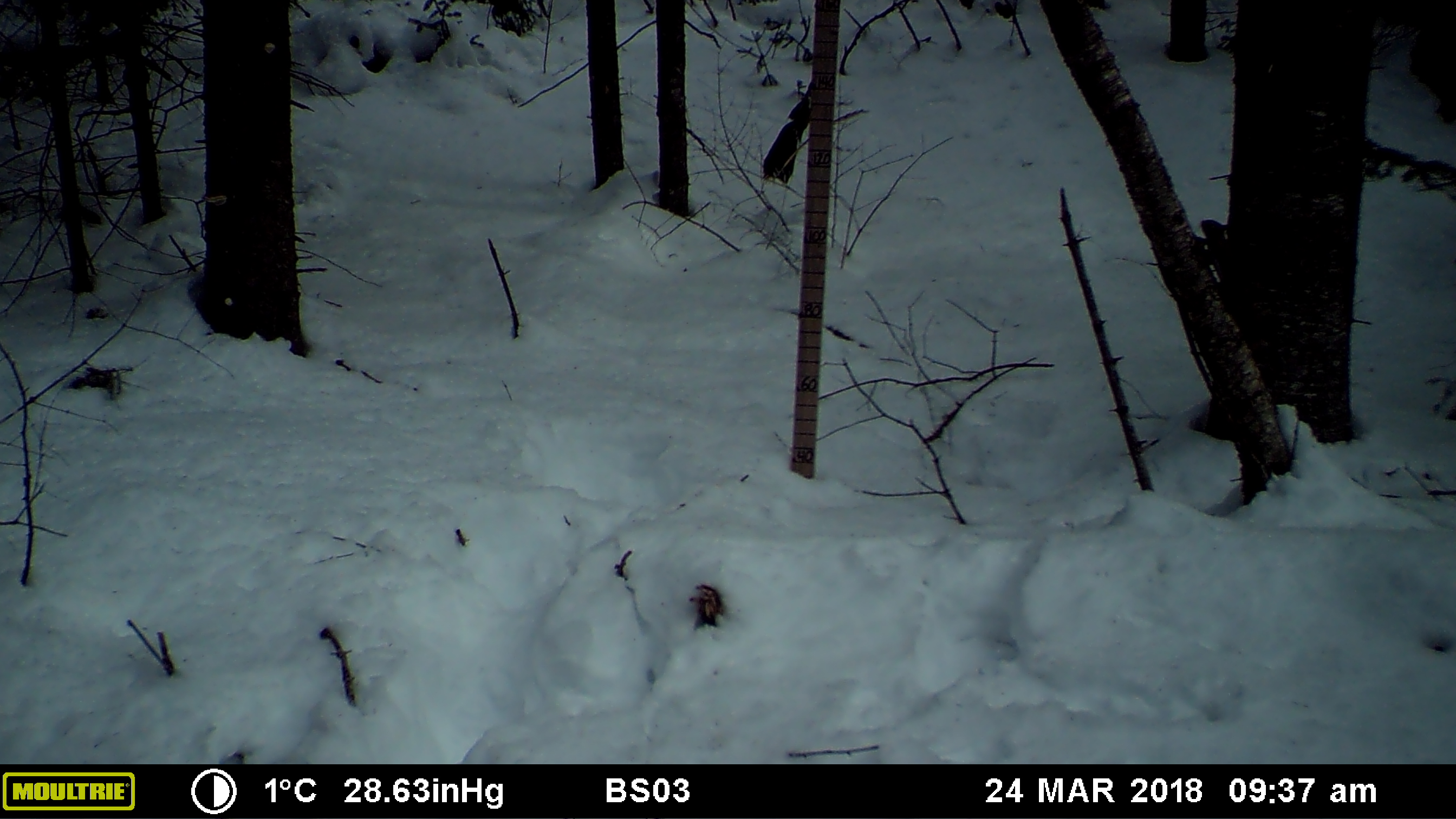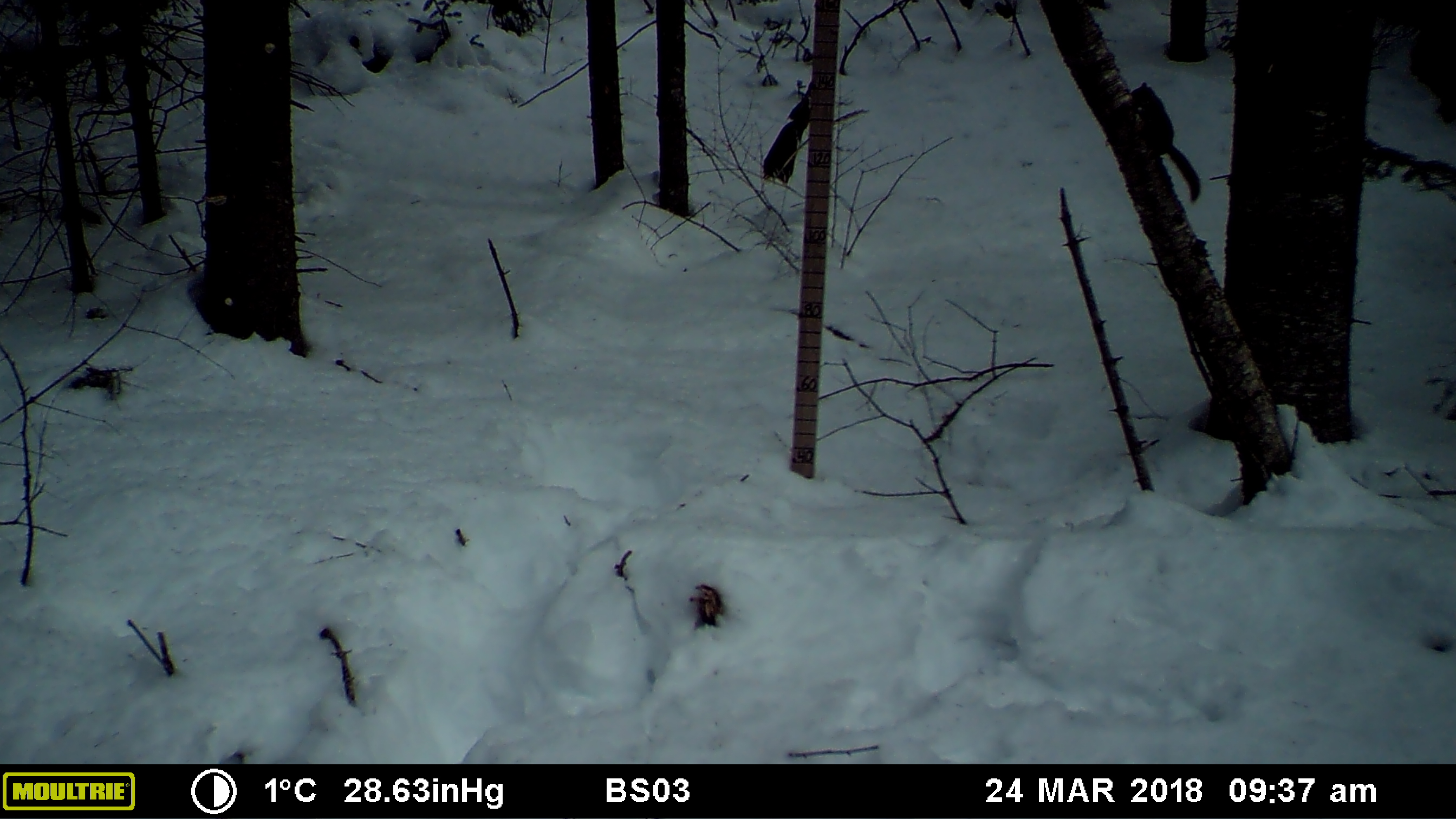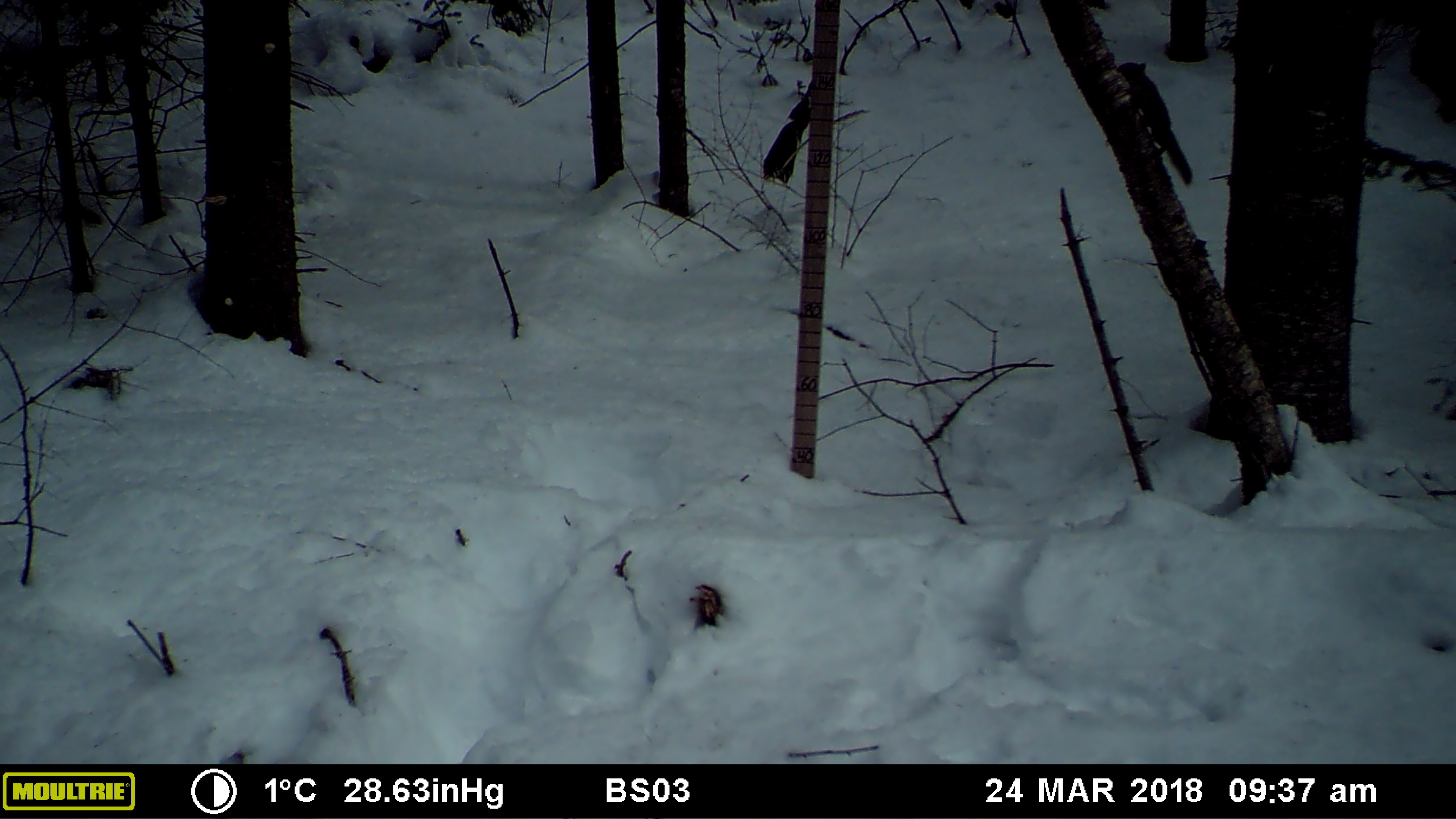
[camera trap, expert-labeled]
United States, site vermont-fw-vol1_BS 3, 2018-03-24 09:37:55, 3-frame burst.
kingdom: Animalia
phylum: Chordata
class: Mammalia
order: Rodentia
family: Sciuridae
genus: Tamiasciurus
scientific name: Tamiasciurus hudsonicus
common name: red squirrel